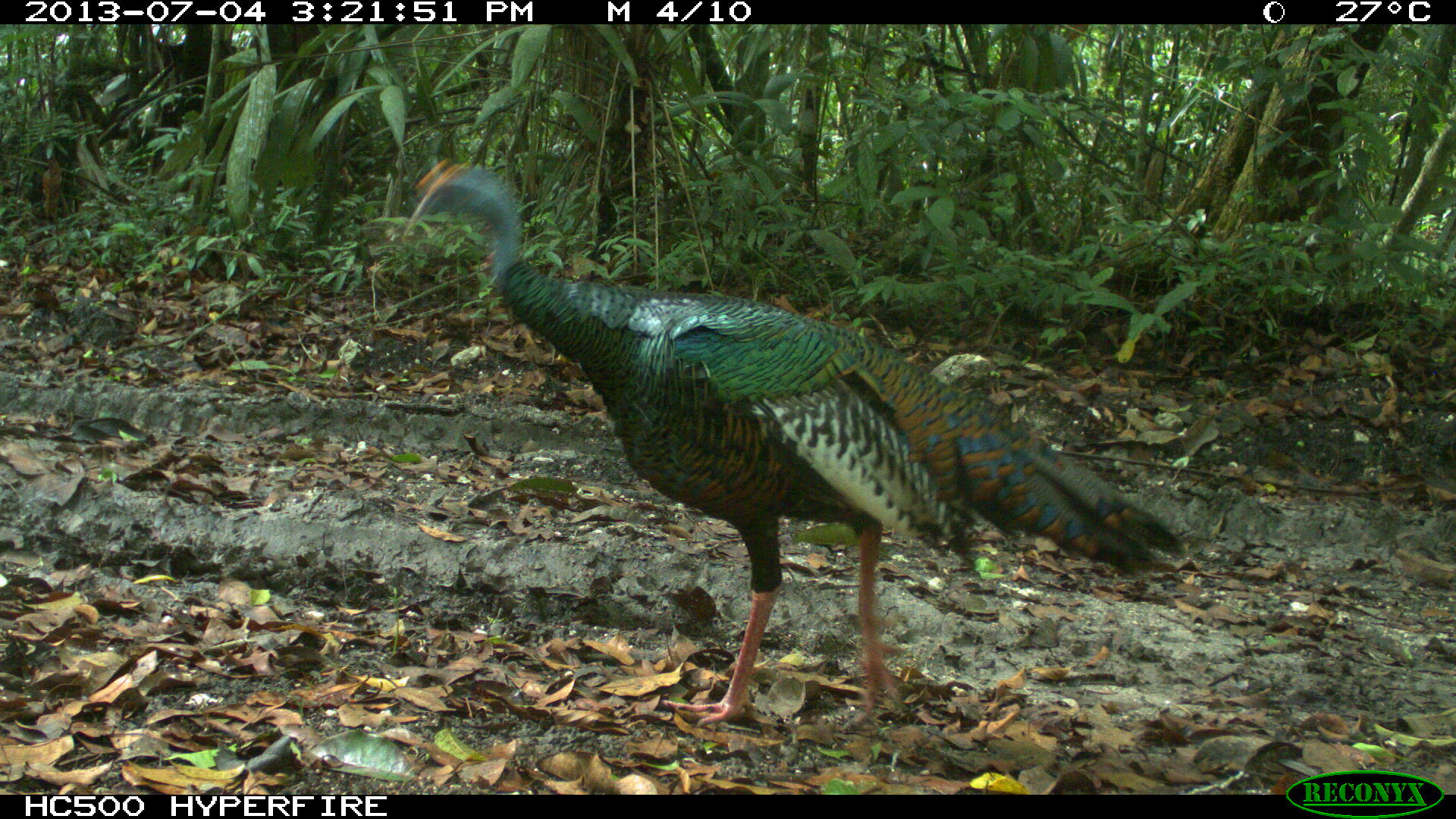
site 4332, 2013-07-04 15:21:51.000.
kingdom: Animalia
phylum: Chordata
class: Aves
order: Galliformes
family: Phasianidae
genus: Meleagris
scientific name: Meleagris ocellata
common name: ocellated turkey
Meleagris ocellata (ocellated turkey), count 1, sex male.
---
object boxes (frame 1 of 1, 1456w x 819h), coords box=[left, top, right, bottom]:
meleagris ocellata: box=[403, 159, 1182, 732]